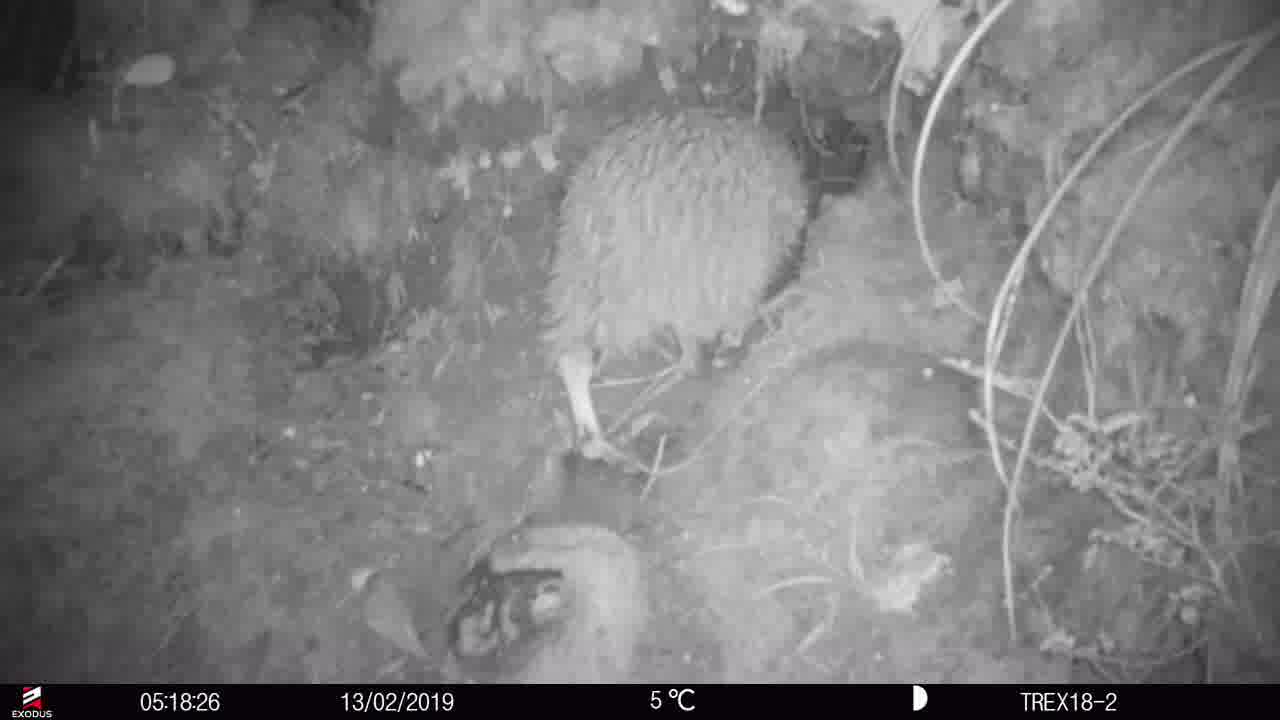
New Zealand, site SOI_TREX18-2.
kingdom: Animalia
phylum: Chordata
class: Aves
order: Apterygiformes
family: Apterygidae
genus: Apteryx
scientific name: Apteryx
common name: kiwi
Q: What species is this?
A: Kiwi (Apteryx).